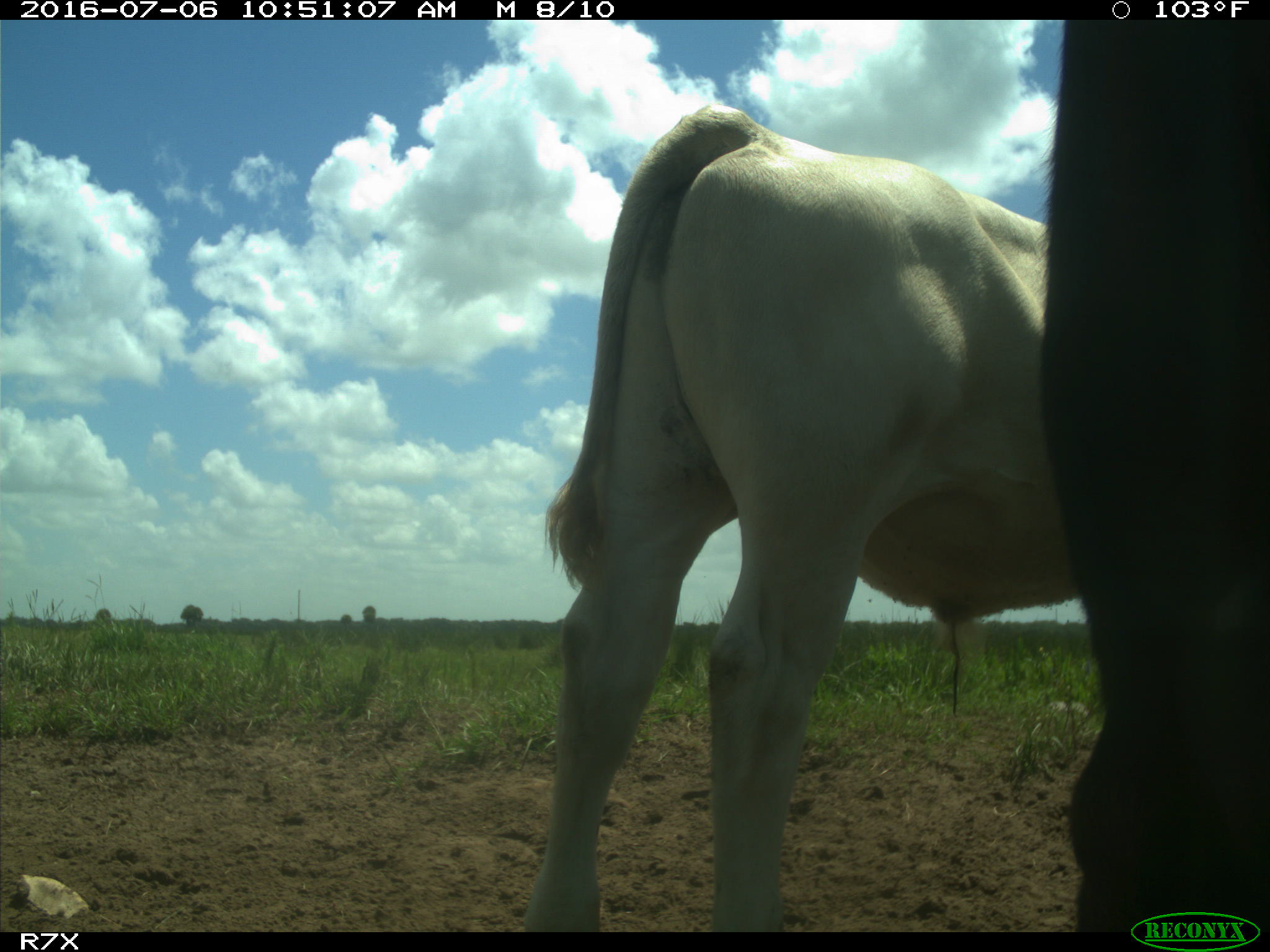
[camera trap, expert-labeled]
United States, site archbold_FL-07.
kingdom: Animalia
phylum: Chordata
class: Mammalia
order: Artiodactyla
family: Bovidae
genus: Bos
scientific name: Bos taurus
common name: domestic cow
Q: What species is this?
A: Bos taurus (domestic cow).